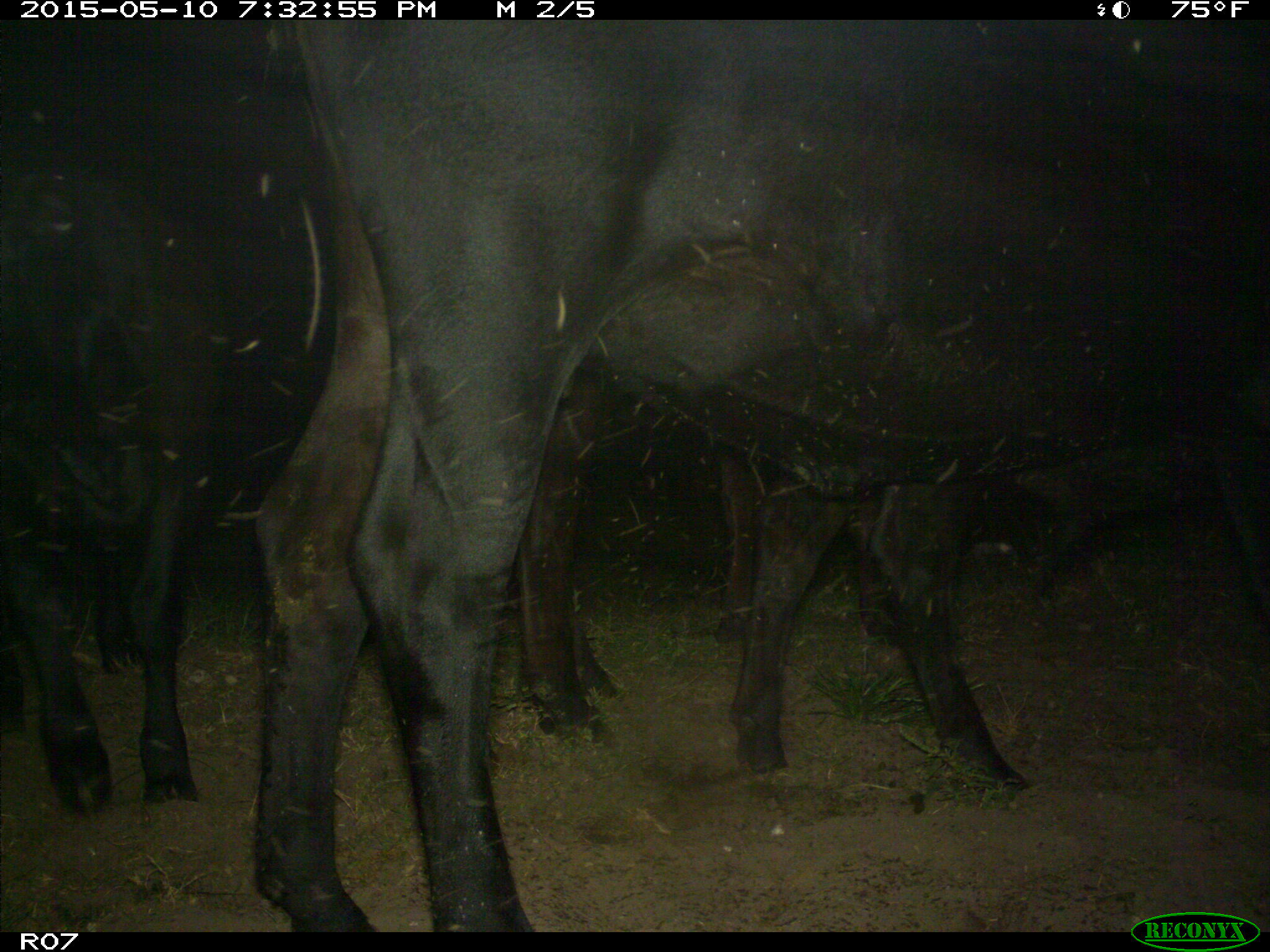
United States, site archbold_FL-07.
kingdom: Animalia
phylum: Chordata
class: Mammalia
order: Artiodactyla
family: Bovidae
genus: Bos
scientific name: Bos taurus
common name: domestic cow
Bos taurus (domestic cow).